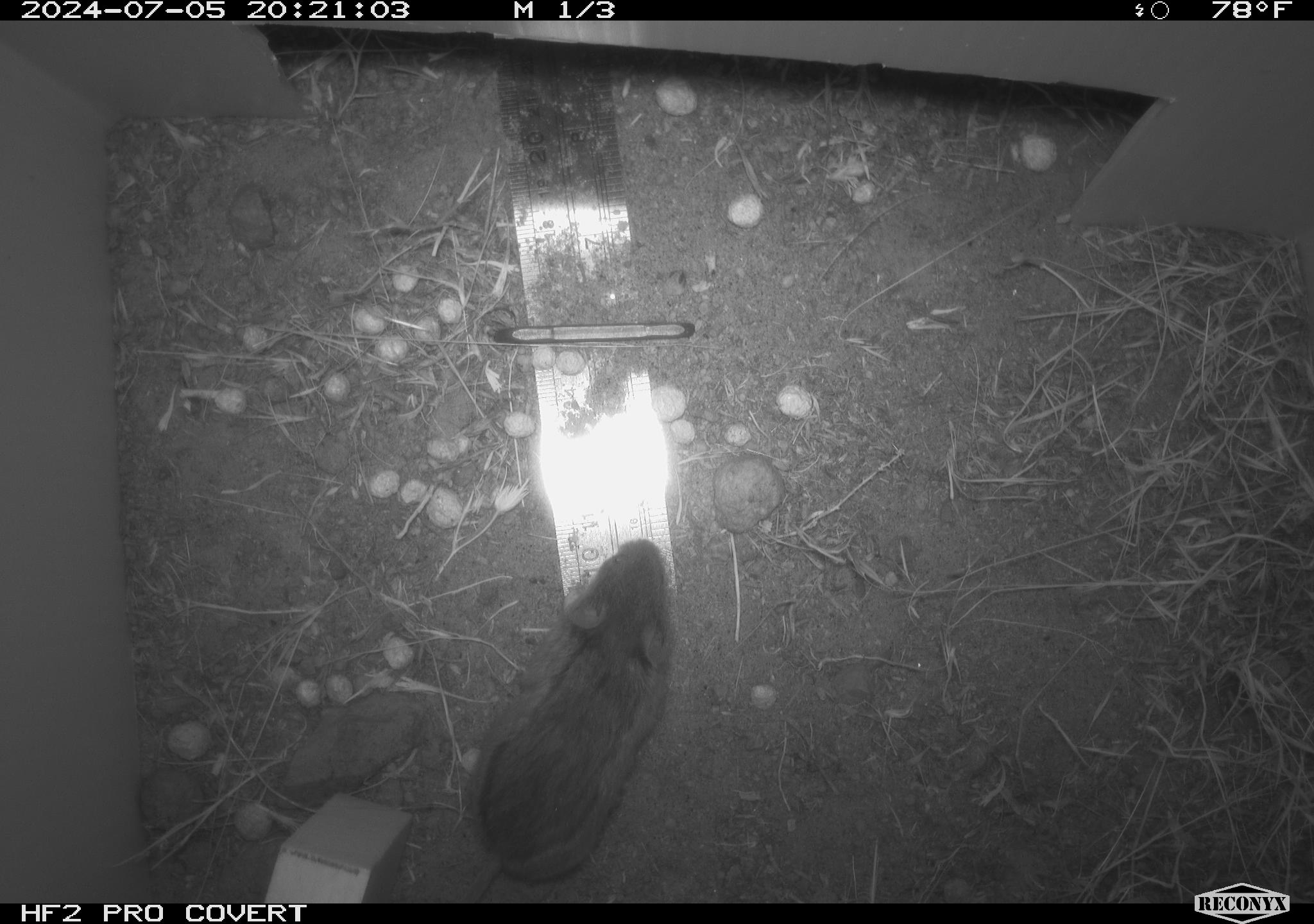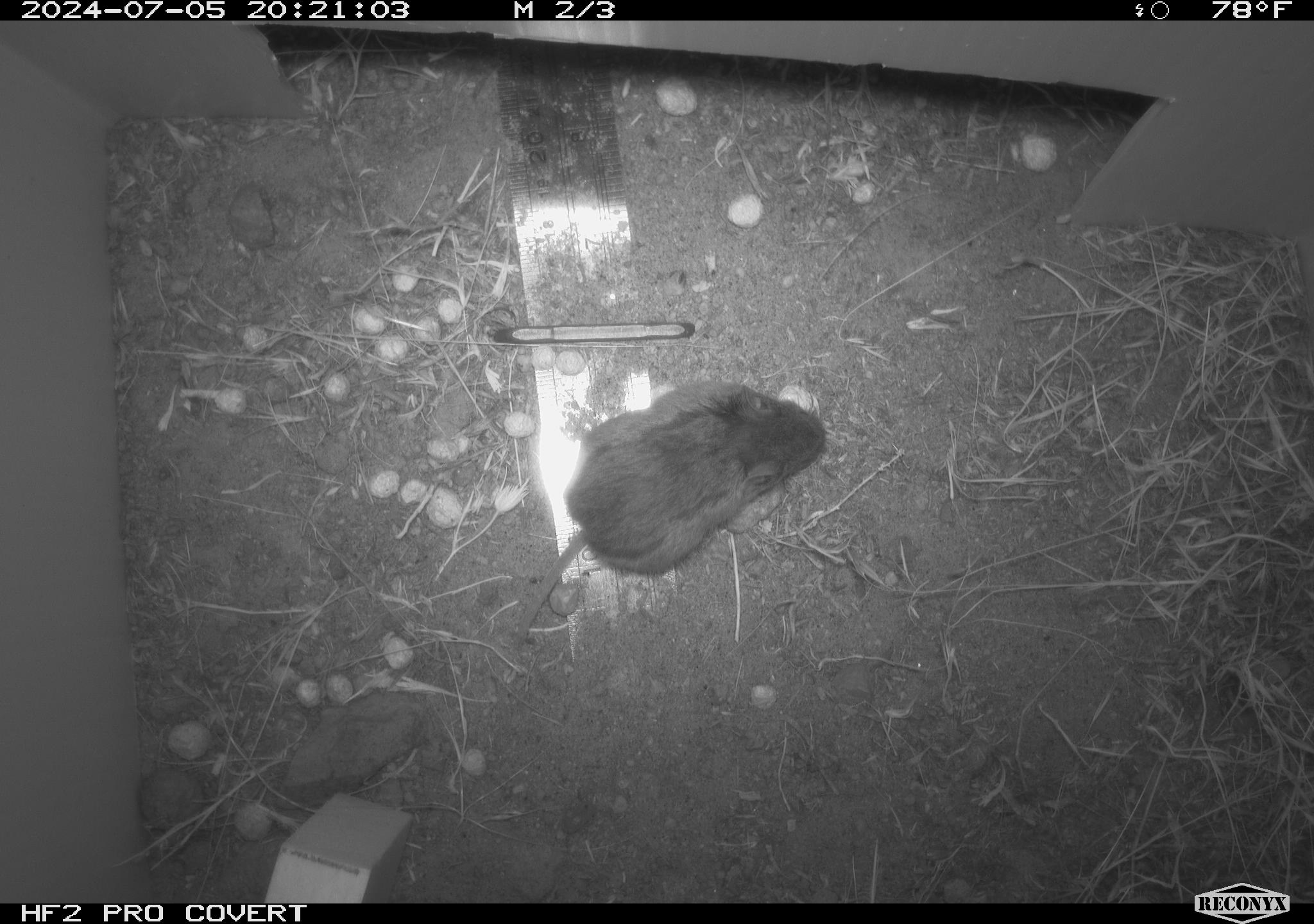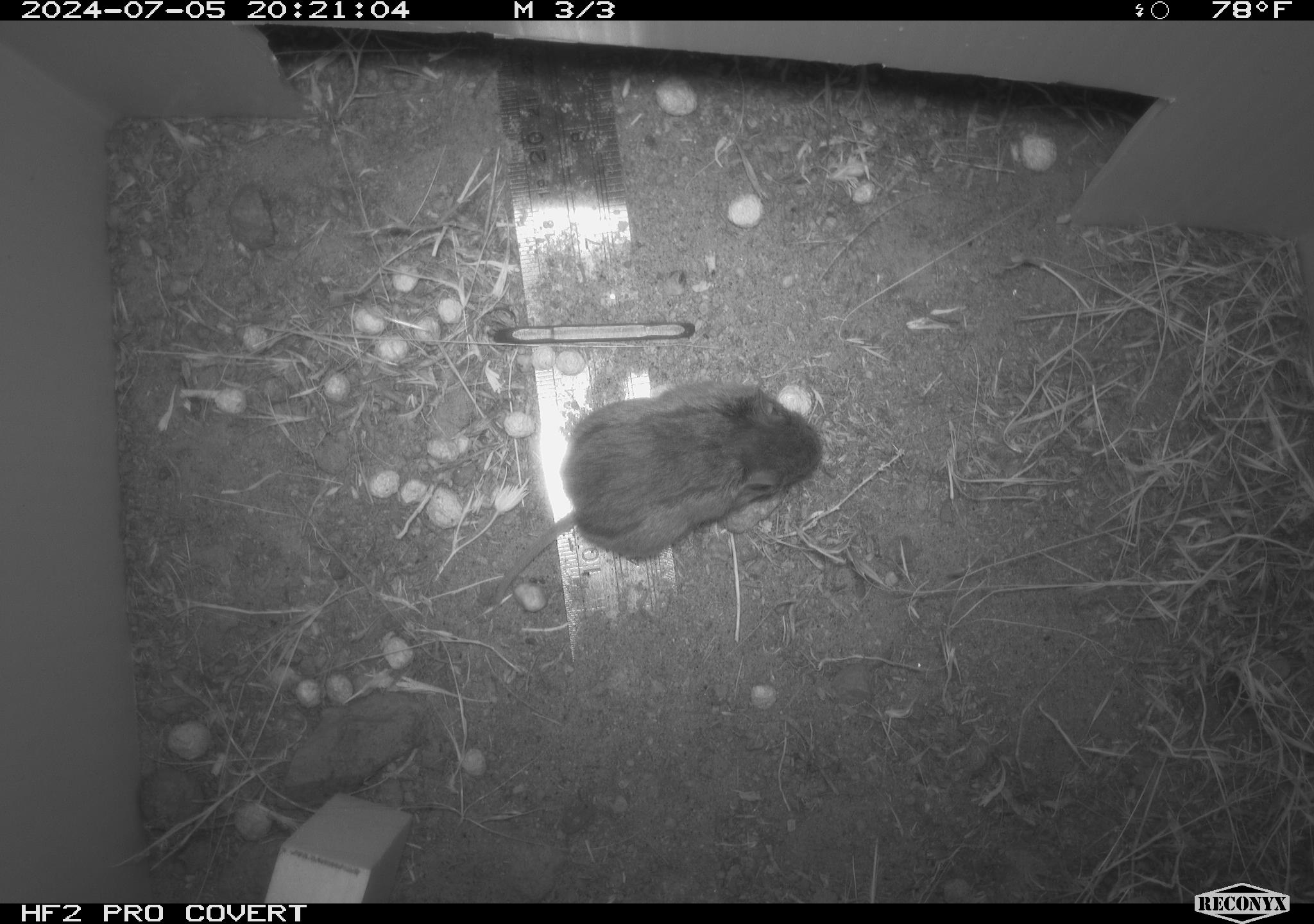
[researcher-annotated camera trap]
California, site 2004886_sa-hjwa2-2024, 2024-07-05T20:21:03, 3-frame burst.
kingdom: Animalia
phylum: Chordata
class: Mammalia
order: Rodentia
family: Cricetidae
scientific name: Cricetidae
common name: hamsters, voles, lemmings, and allies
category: cricetidae family